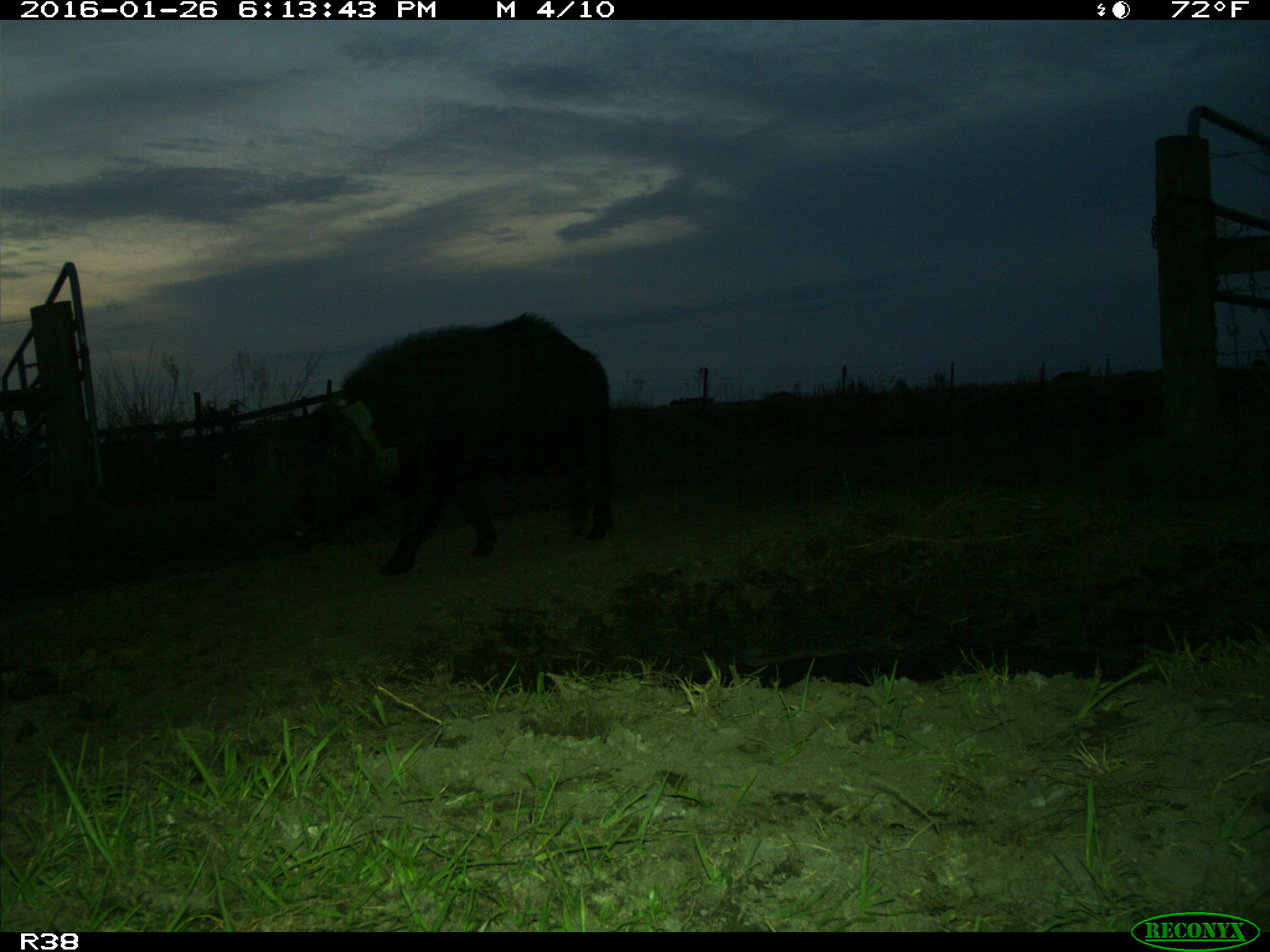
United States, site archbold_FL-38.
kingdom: Animalia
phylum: Chordata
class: Mammalia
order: Artiodactyla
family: Suidae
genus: Sus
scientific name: Sus scrofa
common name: wild boar